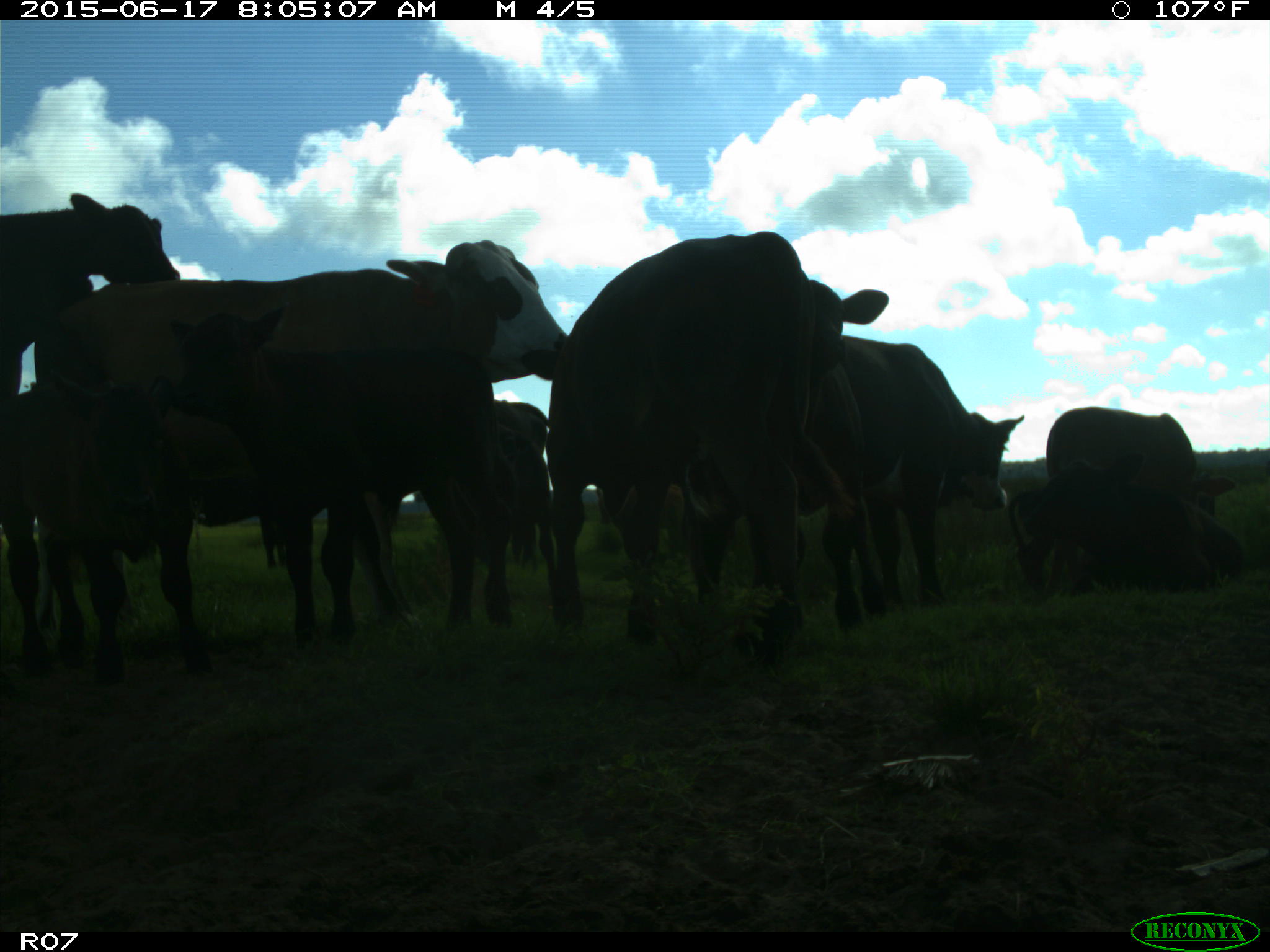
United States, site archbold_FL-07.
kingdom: Animalia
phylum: Chordata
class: Mammalia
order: Artiodactyla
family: Bovidae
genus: Bos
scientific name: Bos taurus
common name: domestic cow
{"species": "Bos taurus (domestic cow)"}